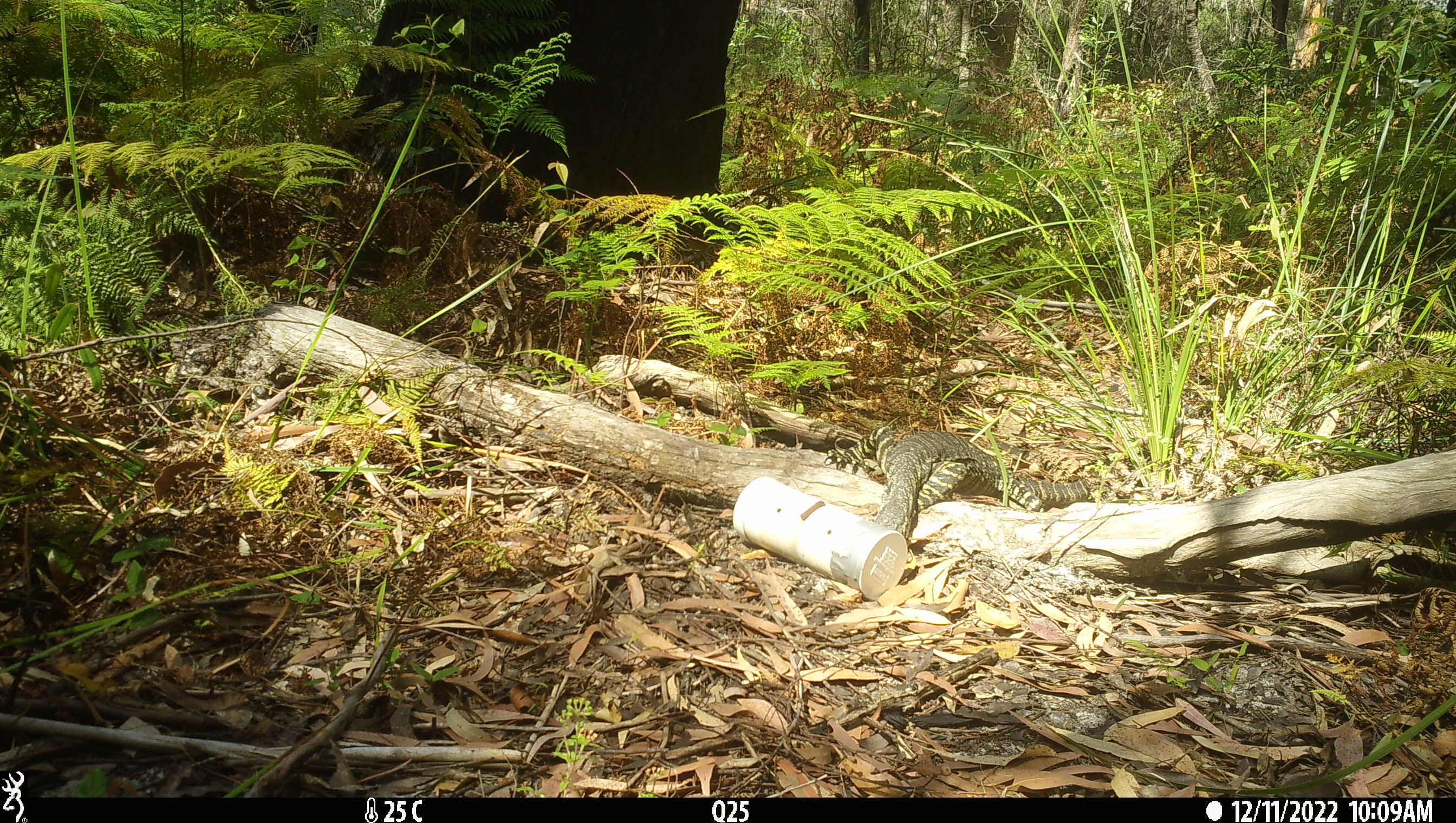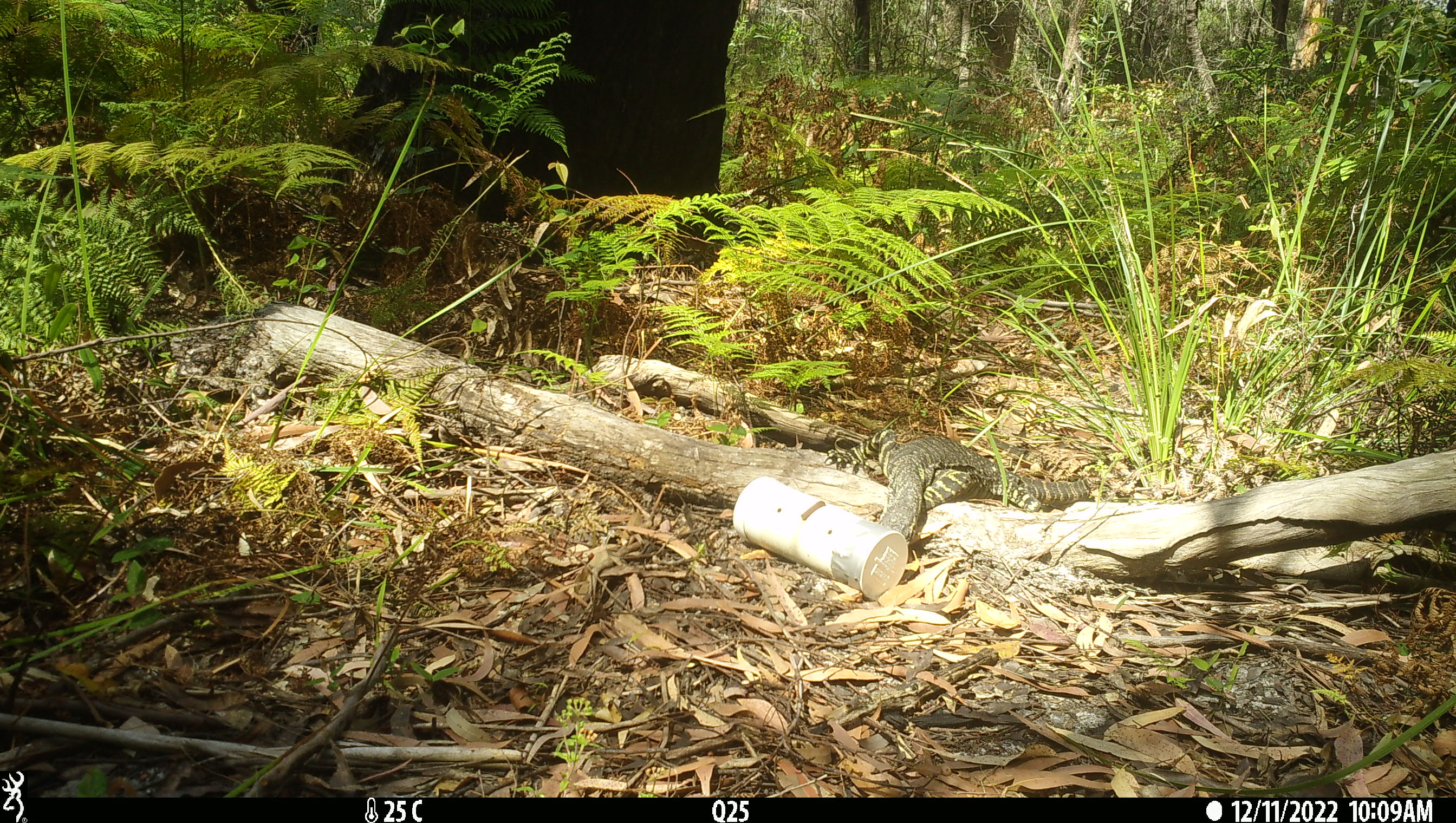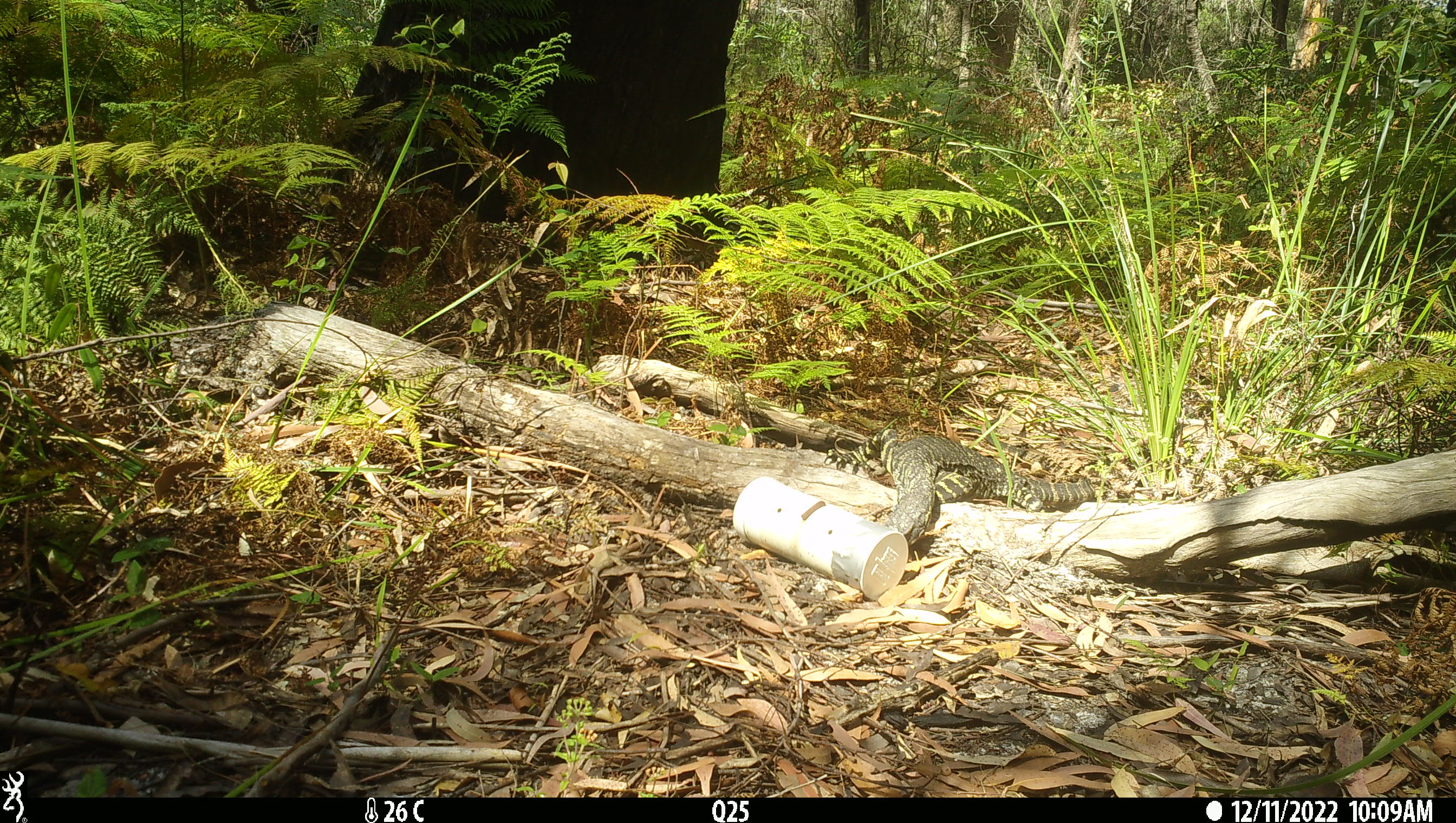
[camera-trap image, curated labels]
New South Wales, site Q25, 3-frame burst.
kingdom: Animalia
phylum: Chordata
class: Reptilia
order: Squamata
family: Varanidae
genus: Varanus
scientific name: Varanus varius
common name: lace monitor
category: goanna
Goanna (lace monitor) (Varanus varius).